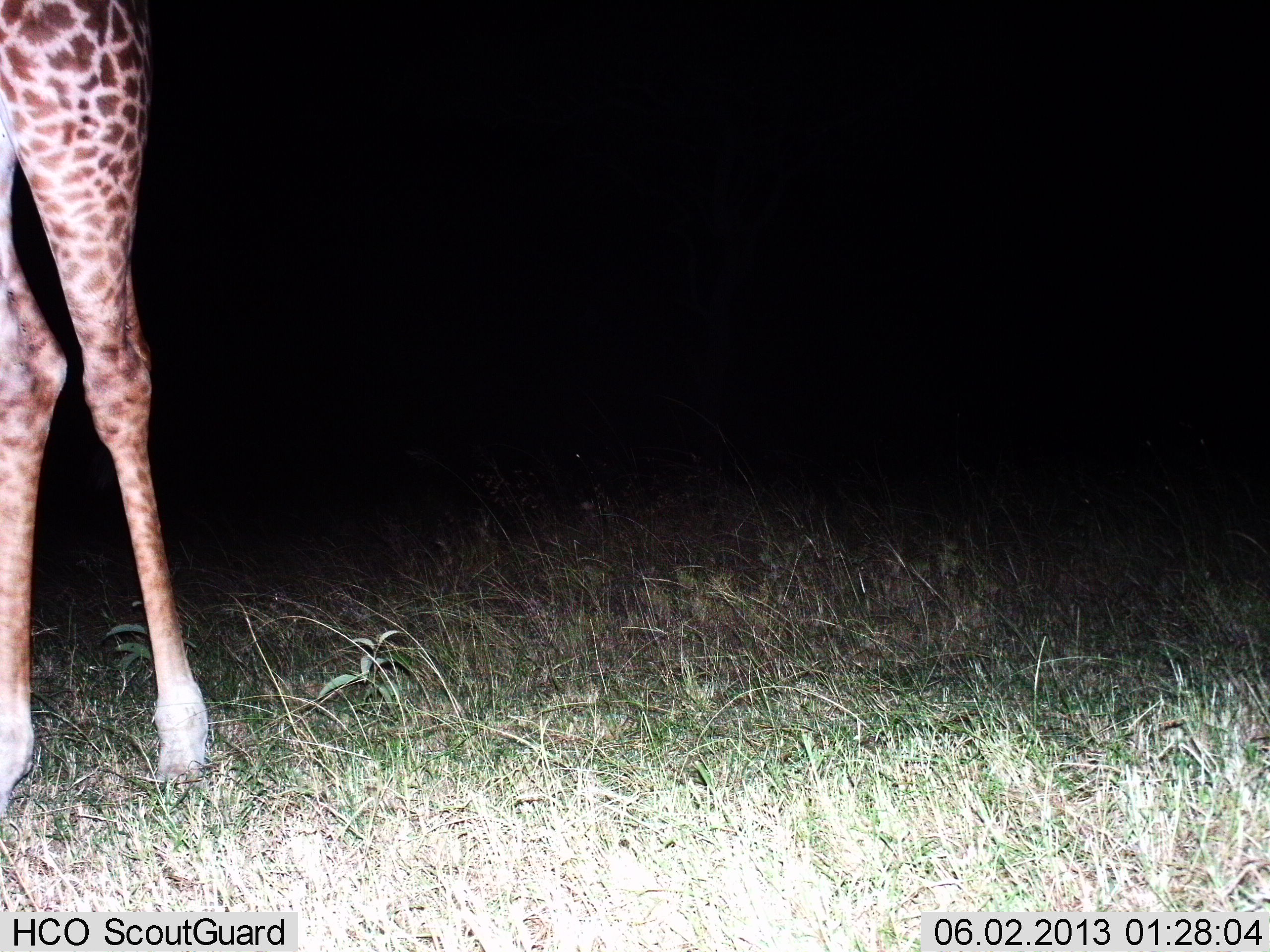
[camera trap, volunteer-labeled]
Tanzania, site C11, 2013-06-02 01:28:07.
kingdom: Animalia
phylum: Chordata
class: Mammalia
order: Artiodactyla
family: Giraffidae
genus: Giraffa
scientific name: Giraffa camelopardalis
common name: giraffe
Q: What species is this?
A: Giraffe (Giraffa camelopardalis).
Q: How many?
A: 1.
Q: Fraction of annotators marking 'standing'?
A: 69%.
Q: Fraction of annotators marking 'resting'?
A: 0%.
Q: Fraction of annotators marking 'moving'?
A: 31%.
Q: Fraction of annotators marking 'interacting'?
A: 0%.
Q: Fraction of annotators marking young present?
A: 0%.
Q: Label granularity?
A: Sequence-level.